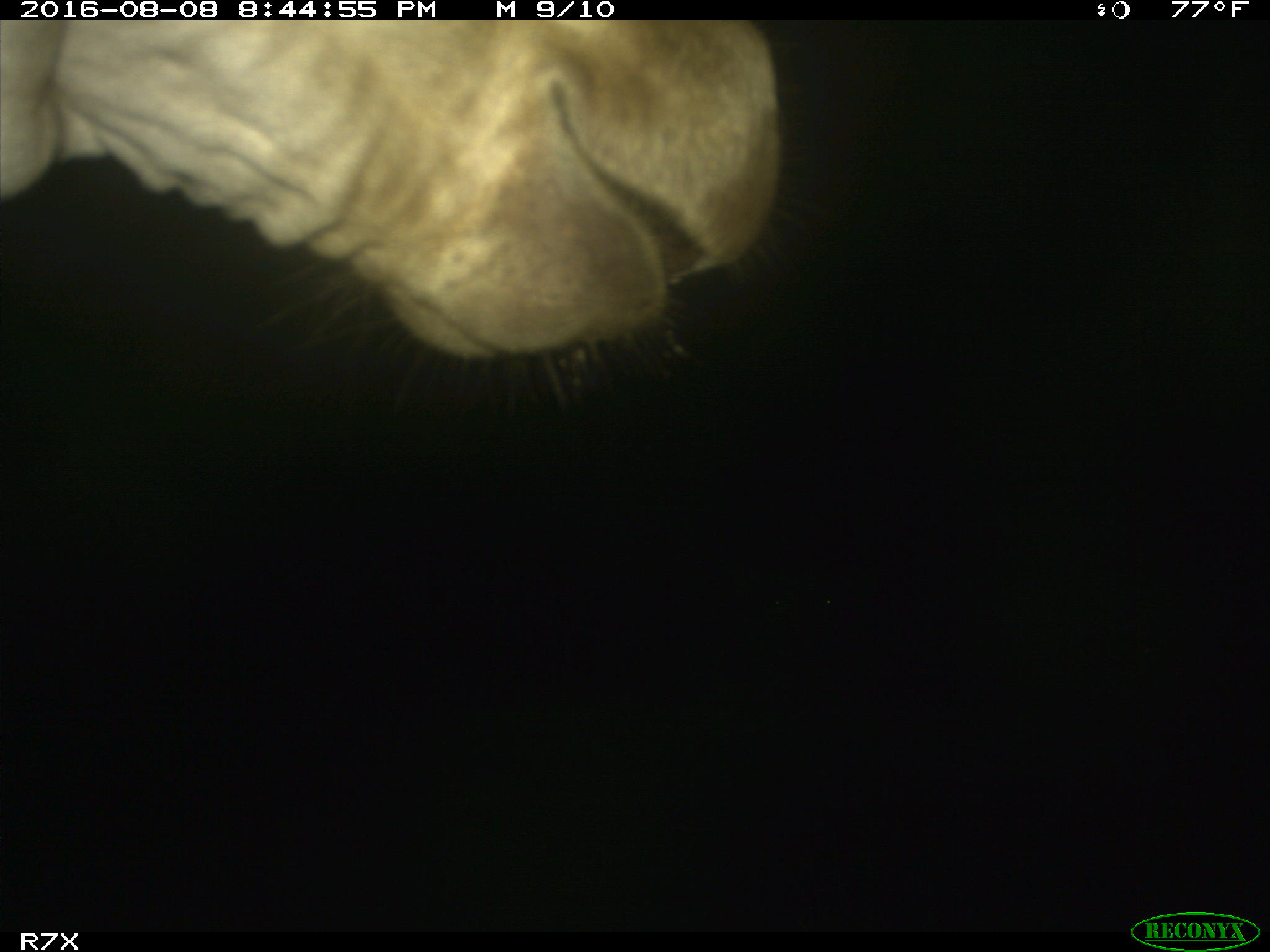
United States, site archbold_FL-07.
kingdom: Animalia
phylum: Chordata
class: Mammalia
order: Artiodactyla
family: Bovidae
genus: Bos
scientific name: Bos taurus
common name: domestic cow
Bos taurus (domestic cow).